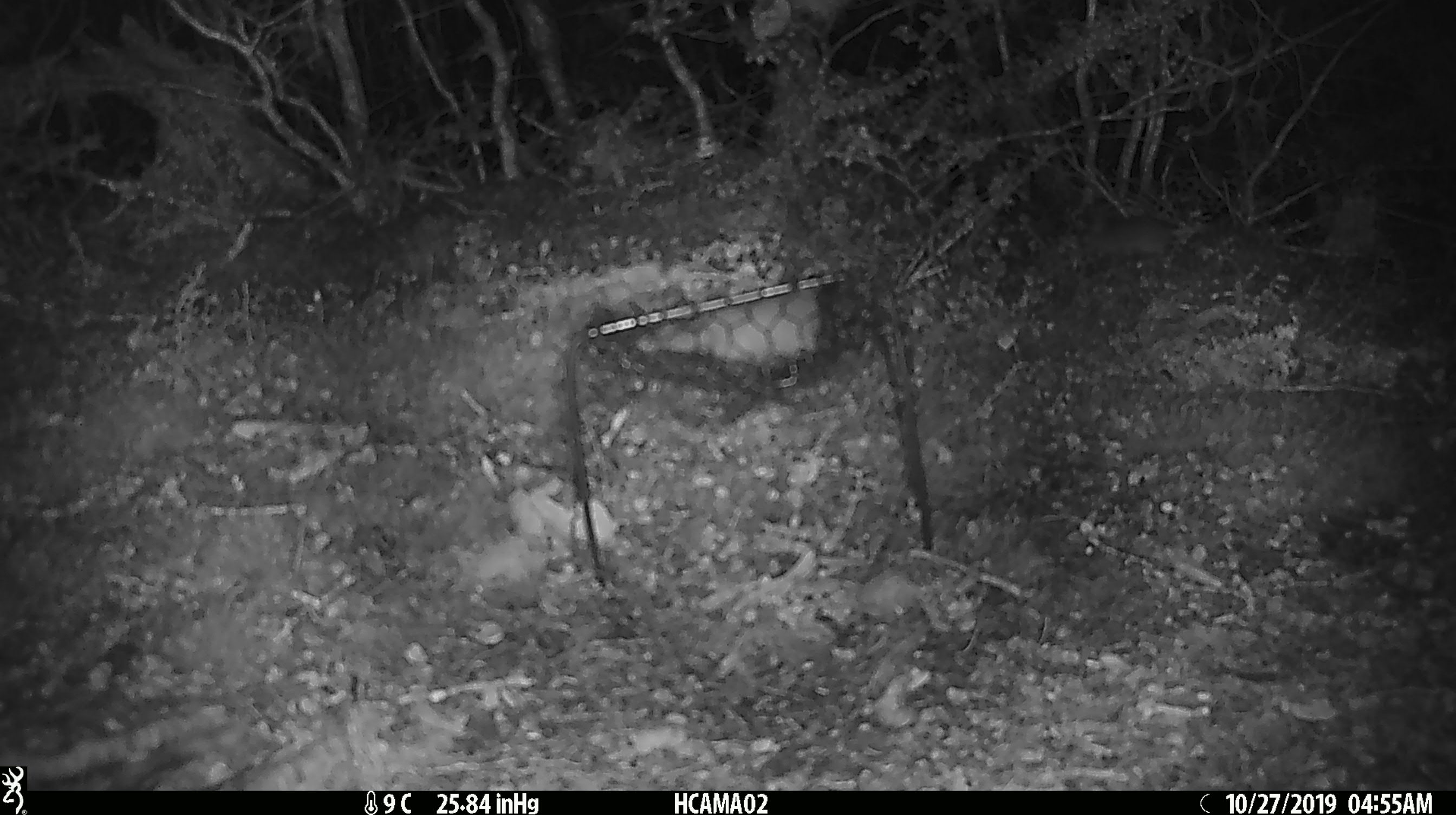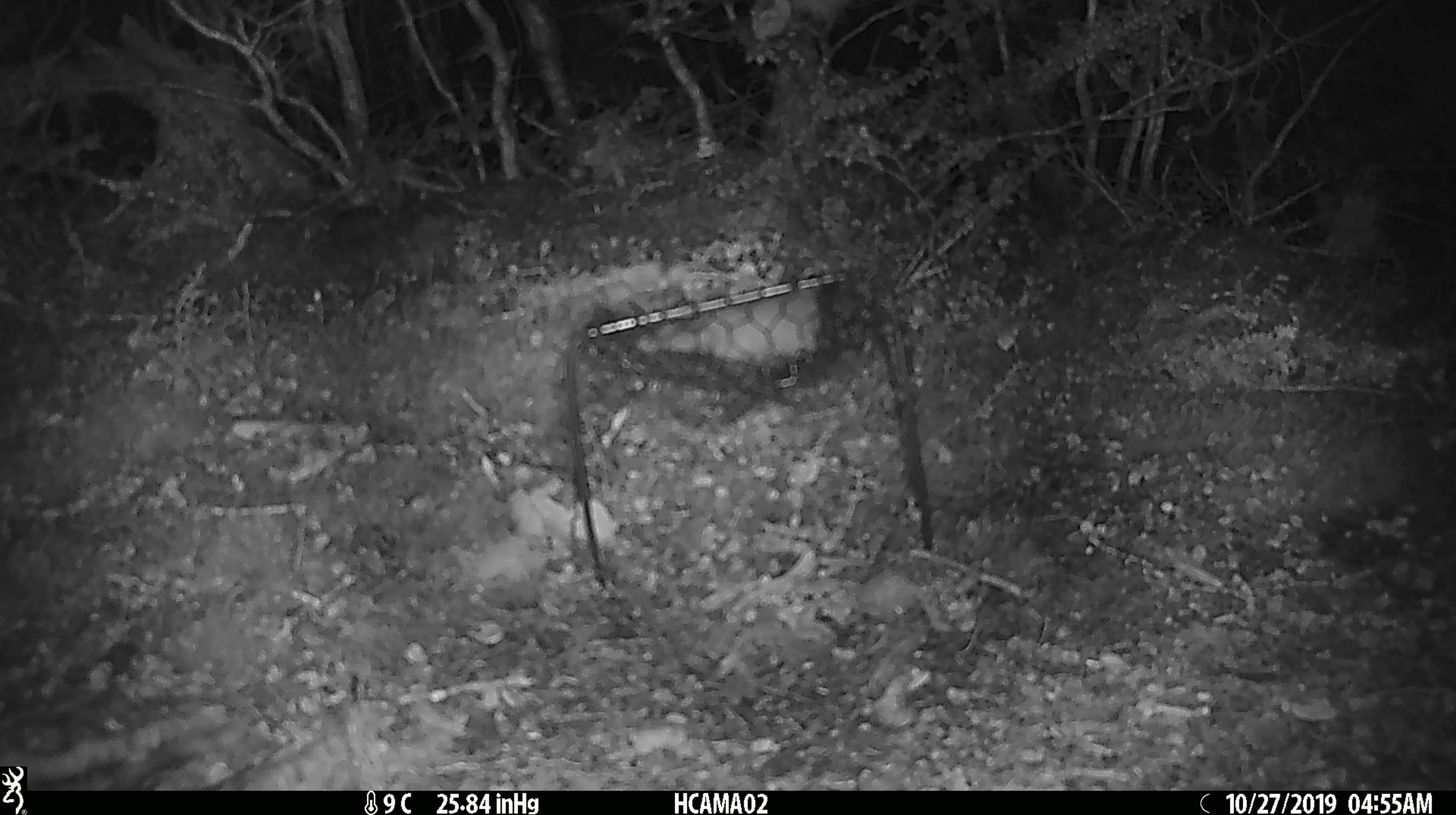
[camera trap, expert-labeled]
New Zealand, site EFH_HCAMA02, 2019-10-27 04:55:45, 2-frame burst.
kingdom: Animalia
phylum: Chordata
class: Mammalia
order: Rodentia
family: Muridae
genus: Mus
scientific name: Mus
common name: mouse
Mouse (Mus).